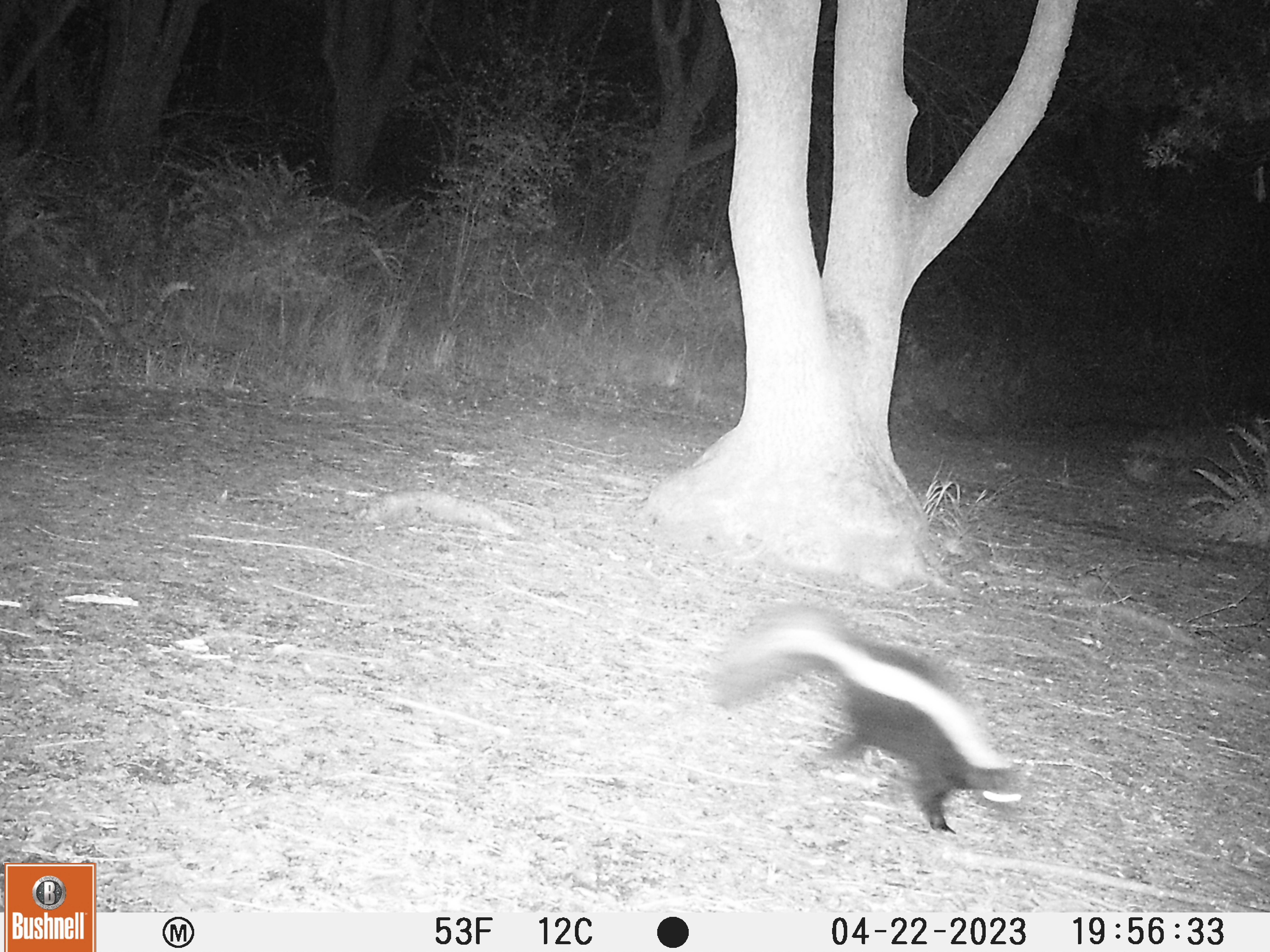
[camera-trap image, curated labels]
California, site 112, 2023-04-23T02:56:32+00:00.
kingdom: Animalia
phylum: Chordata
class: Mammalia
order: Carnivora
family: Mephitidae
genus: Mephitis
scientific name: Mephitis mephitis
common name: striped skunk